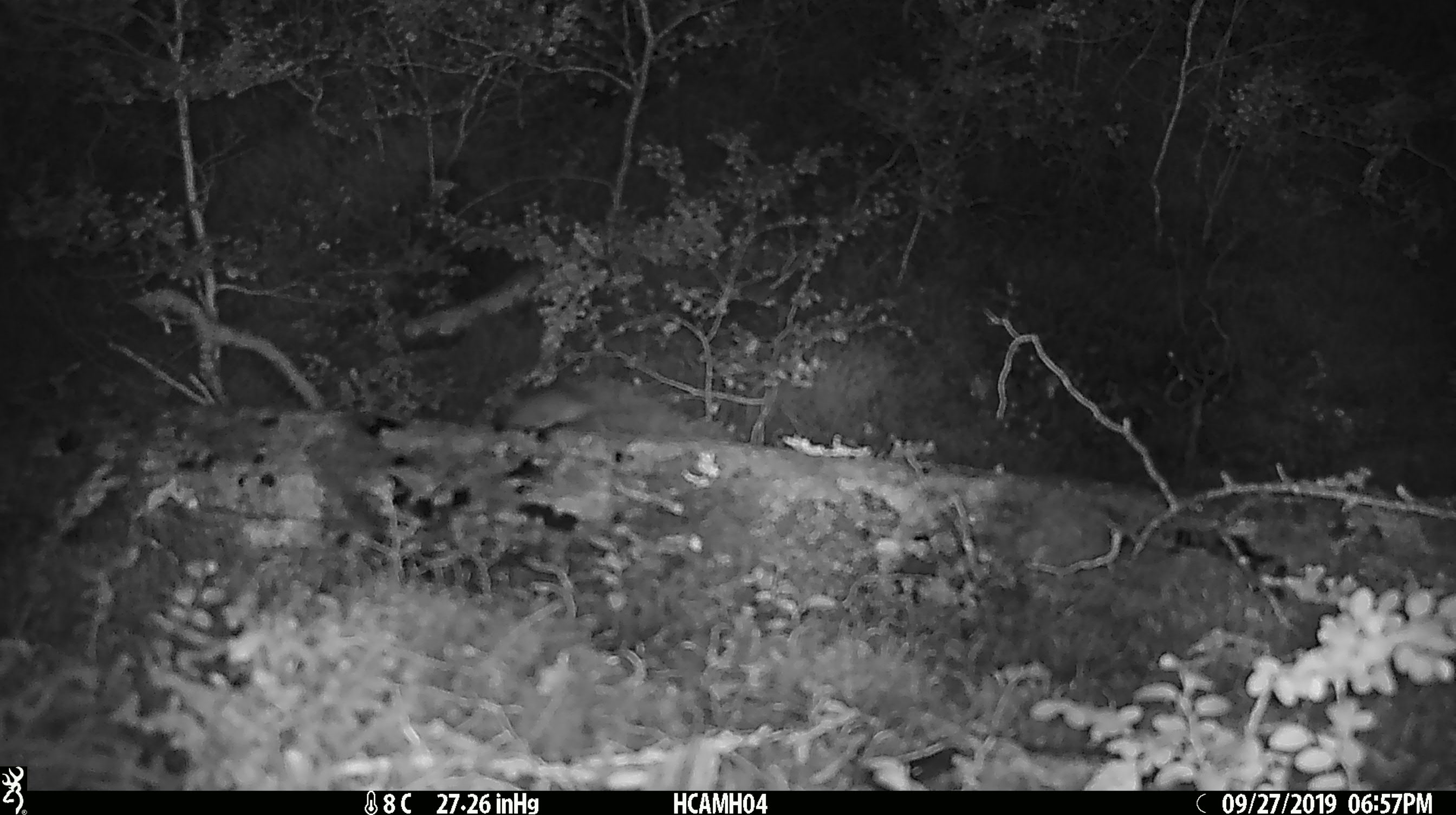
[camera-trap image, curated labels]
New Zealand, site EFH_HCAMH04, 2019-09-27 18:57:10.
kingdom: Animalia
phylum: Chordata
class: Mammalia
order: Rodentia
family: Muridae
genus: Mus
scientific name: Mus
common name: mouse